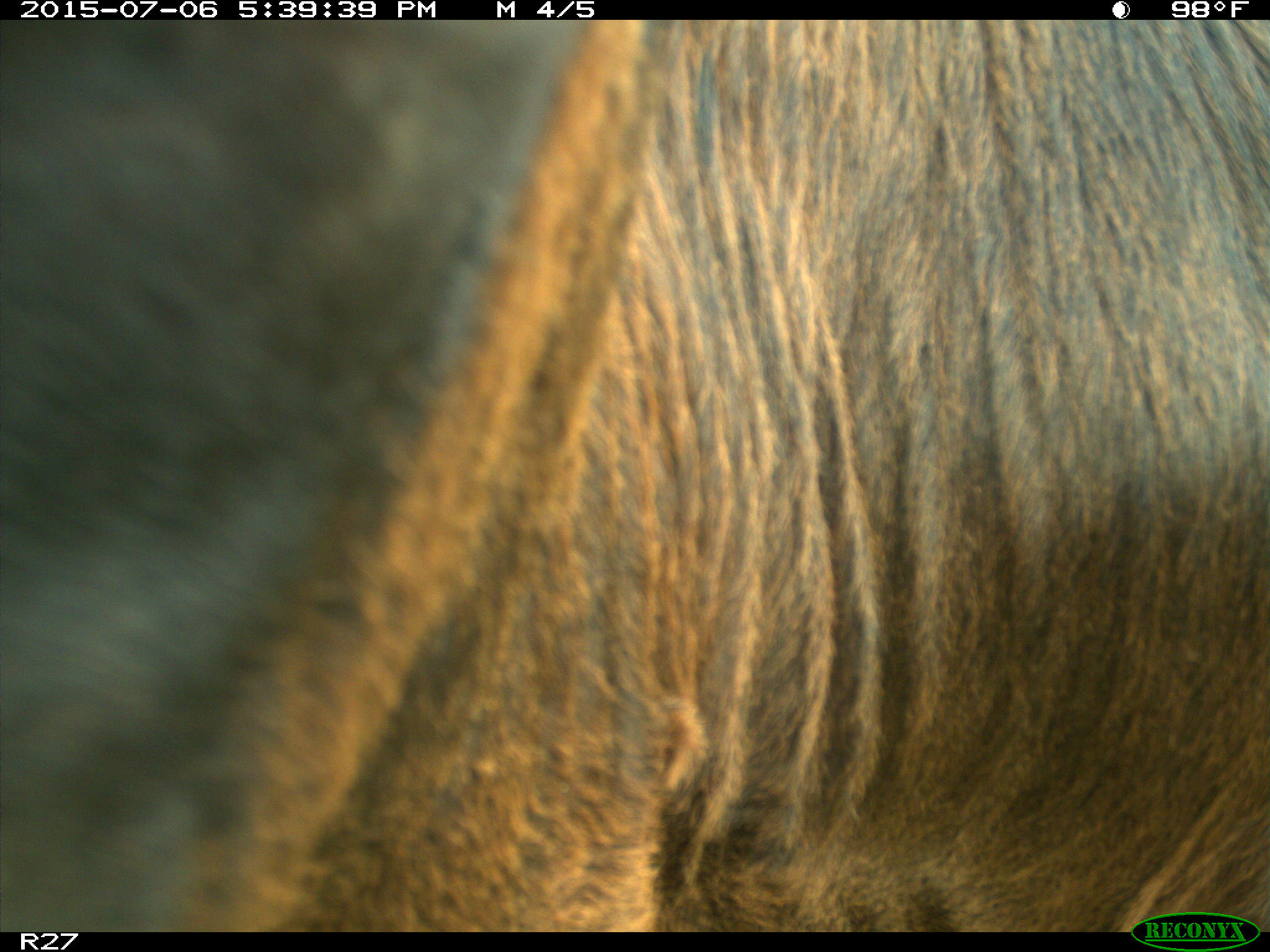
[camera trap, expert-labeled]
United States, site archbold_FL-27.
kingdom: Animalia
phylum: Chordata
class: Mammalia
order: Artiodactyla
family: Bovidae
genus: Bos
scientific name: Bos taurus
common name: domestic cow